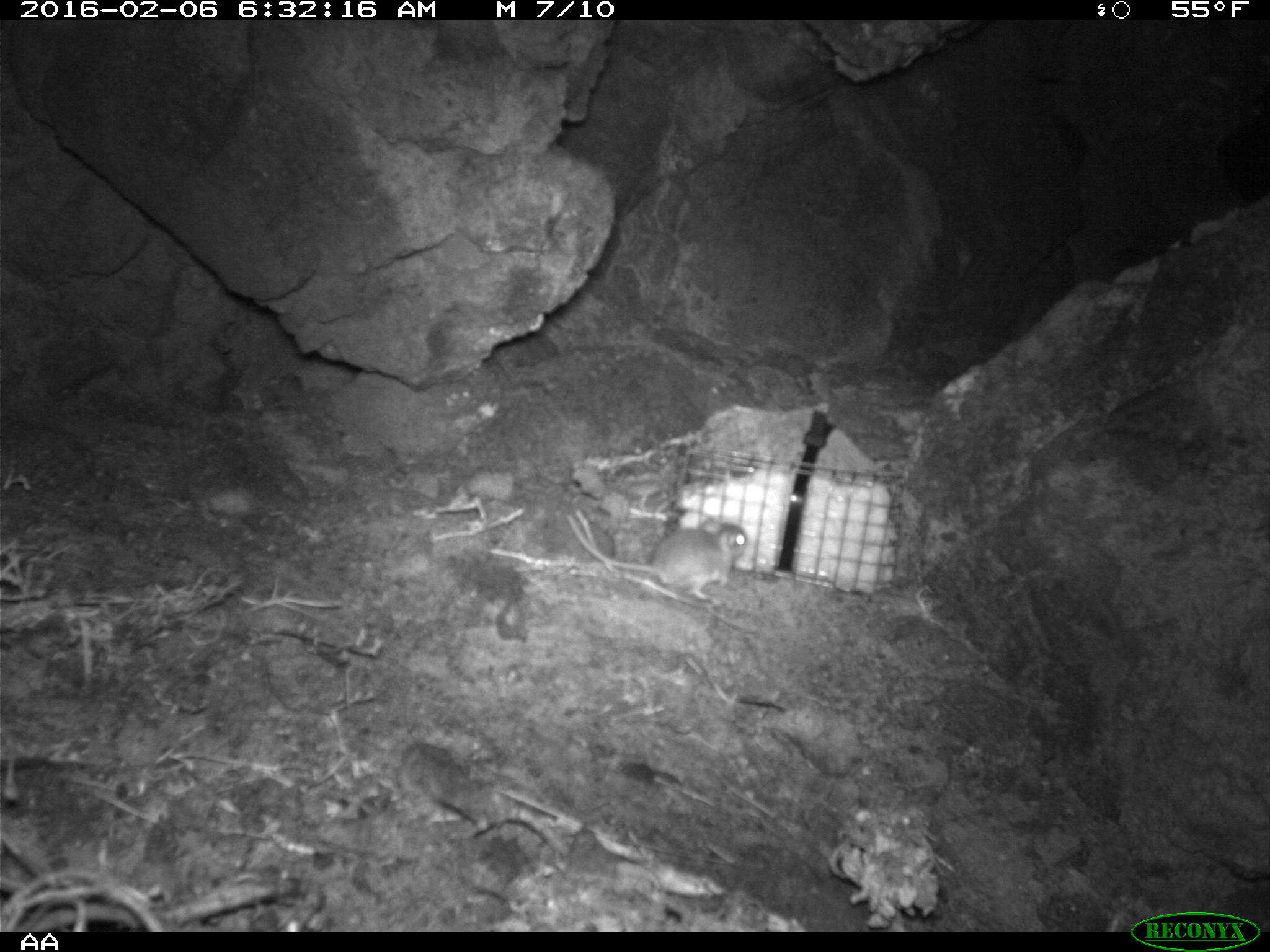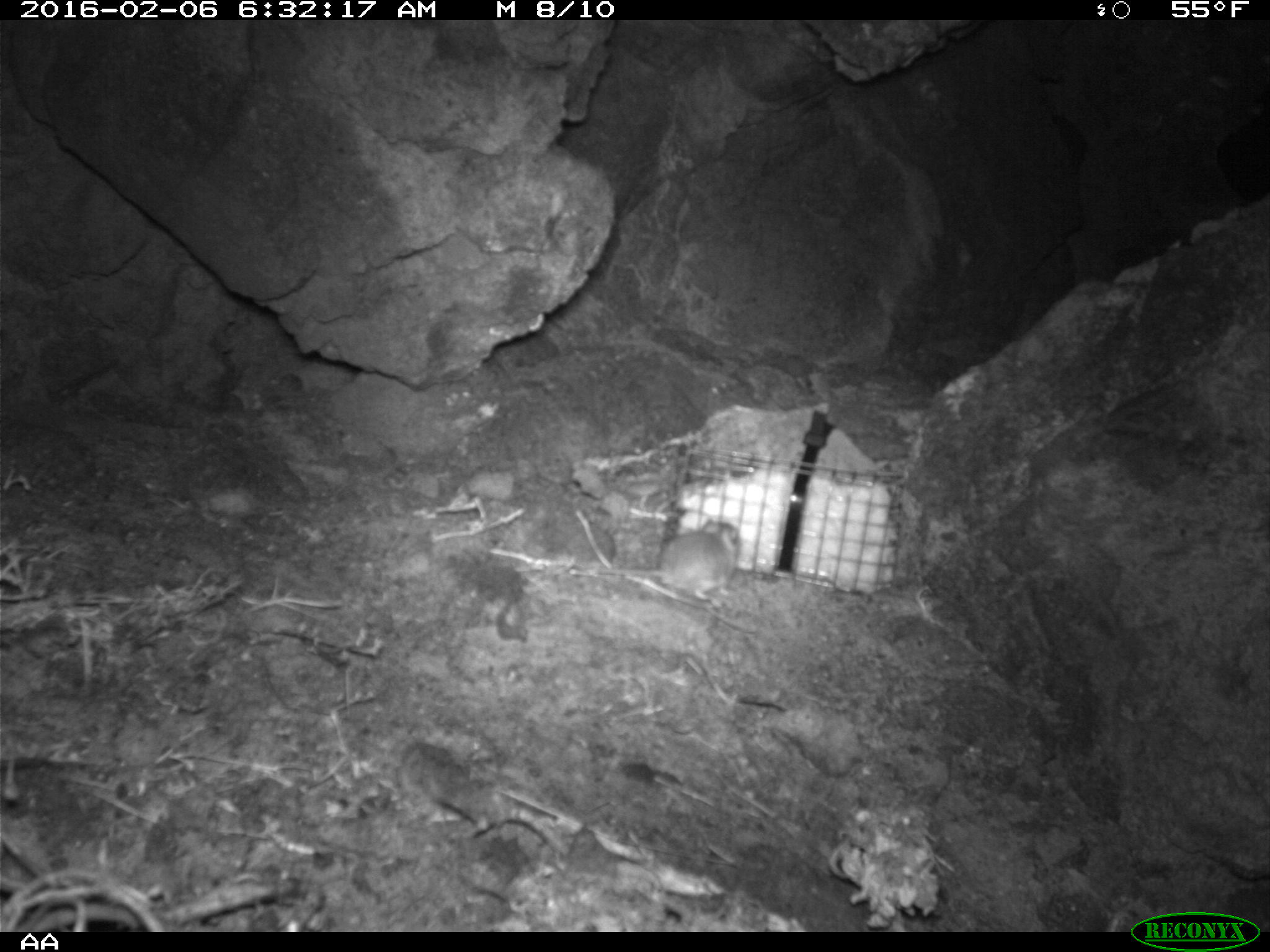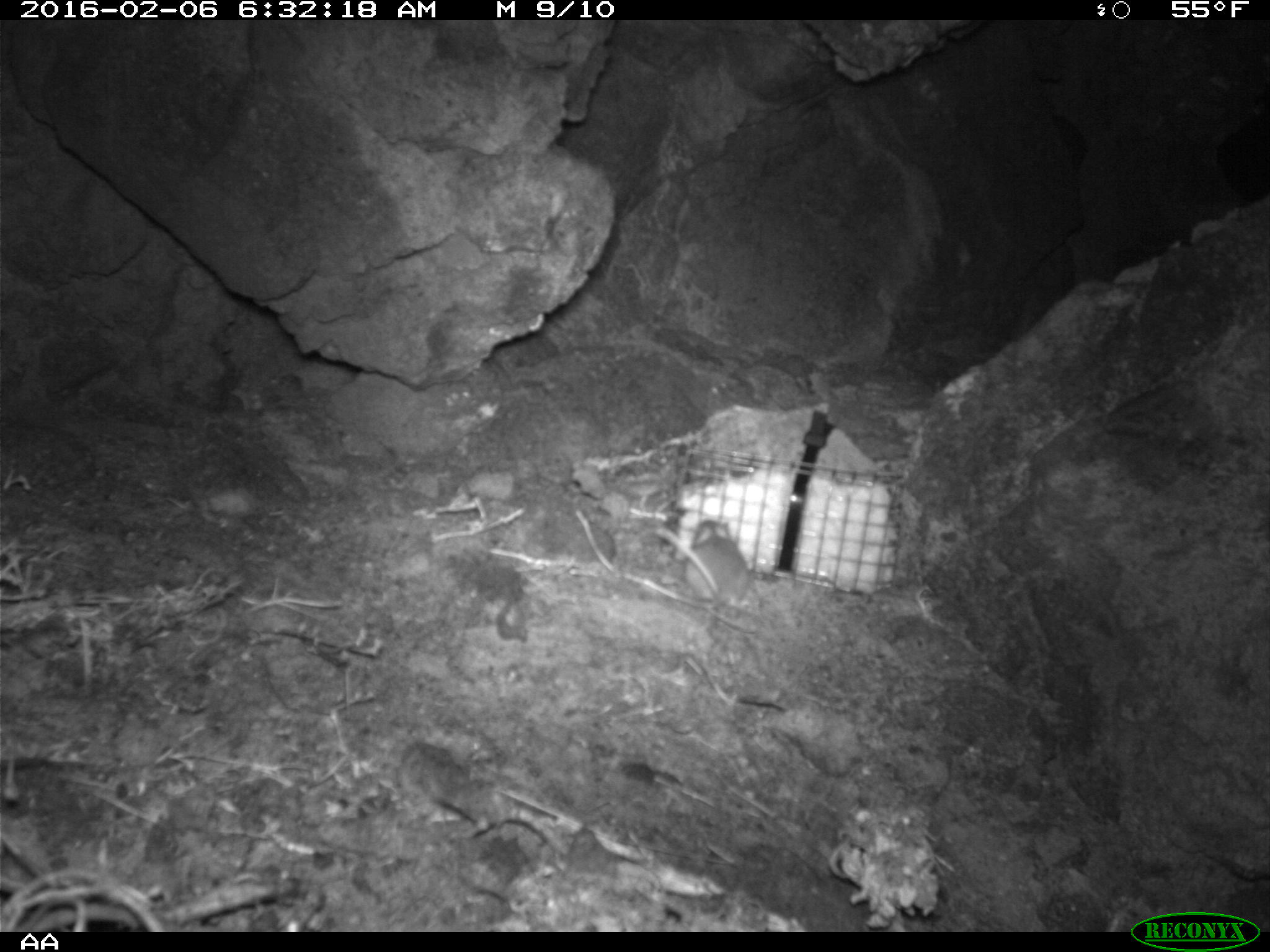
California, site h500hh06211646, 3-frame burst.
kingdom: Animalia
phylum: Chordata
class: Mammalia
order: Rodentia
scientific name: Rodentia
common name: rodent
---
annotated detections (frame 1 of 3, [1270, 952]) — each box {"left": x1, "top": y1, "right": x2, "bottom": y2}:
rodent: {"left": 566, "top": 514, "right": 748, "bottom": 600}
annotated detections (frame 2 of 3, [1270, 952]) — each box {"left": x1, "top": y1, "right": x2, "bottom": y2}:
rodent: {"left": 598, "top": 518, "right": 742, "bottom": 600}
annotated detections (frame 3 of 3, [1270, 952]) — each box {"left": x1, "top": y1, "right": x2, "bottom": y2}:
rodent: {"left": 654, "top": 519, "right": 750, "bottom": 607}